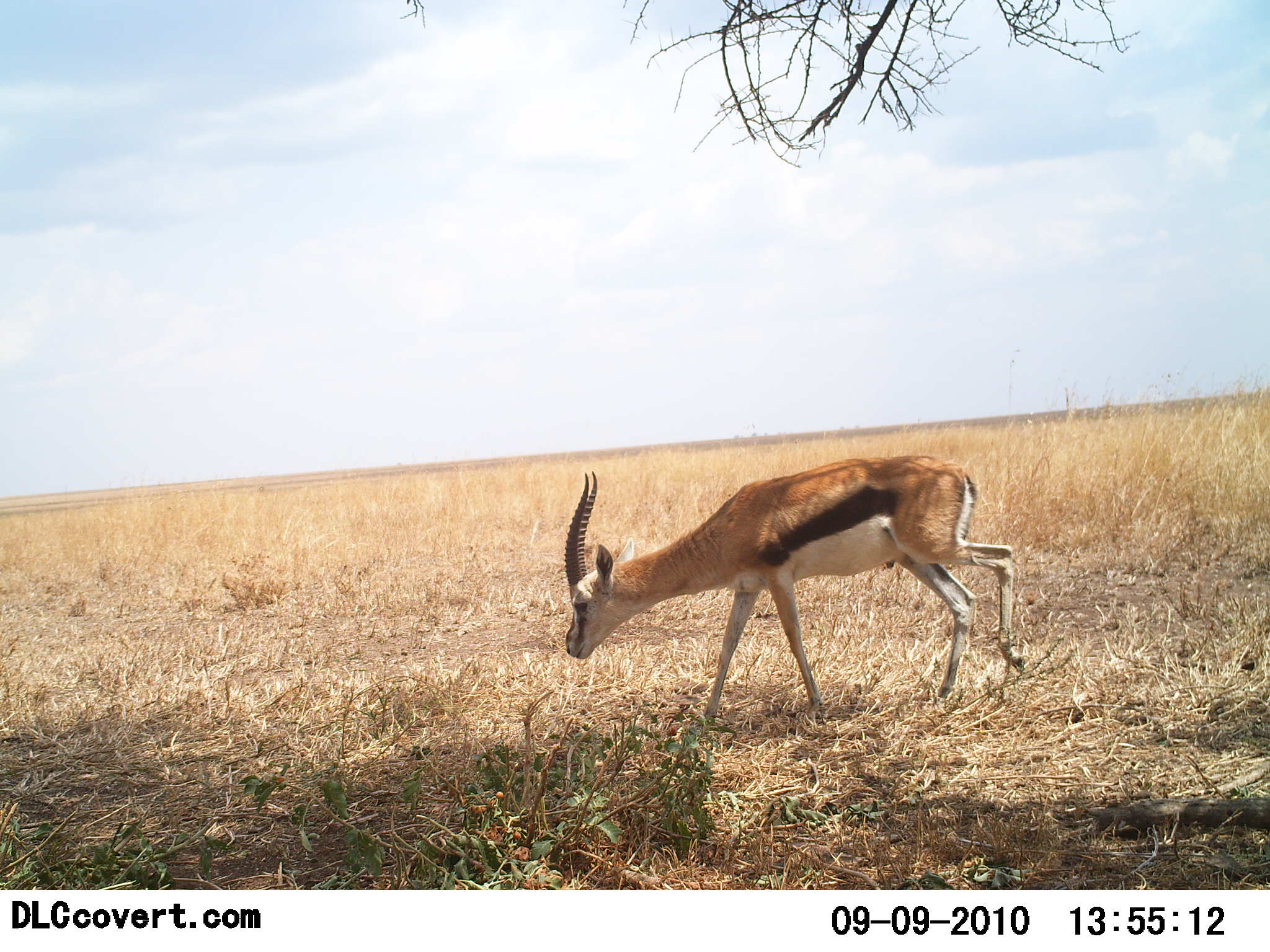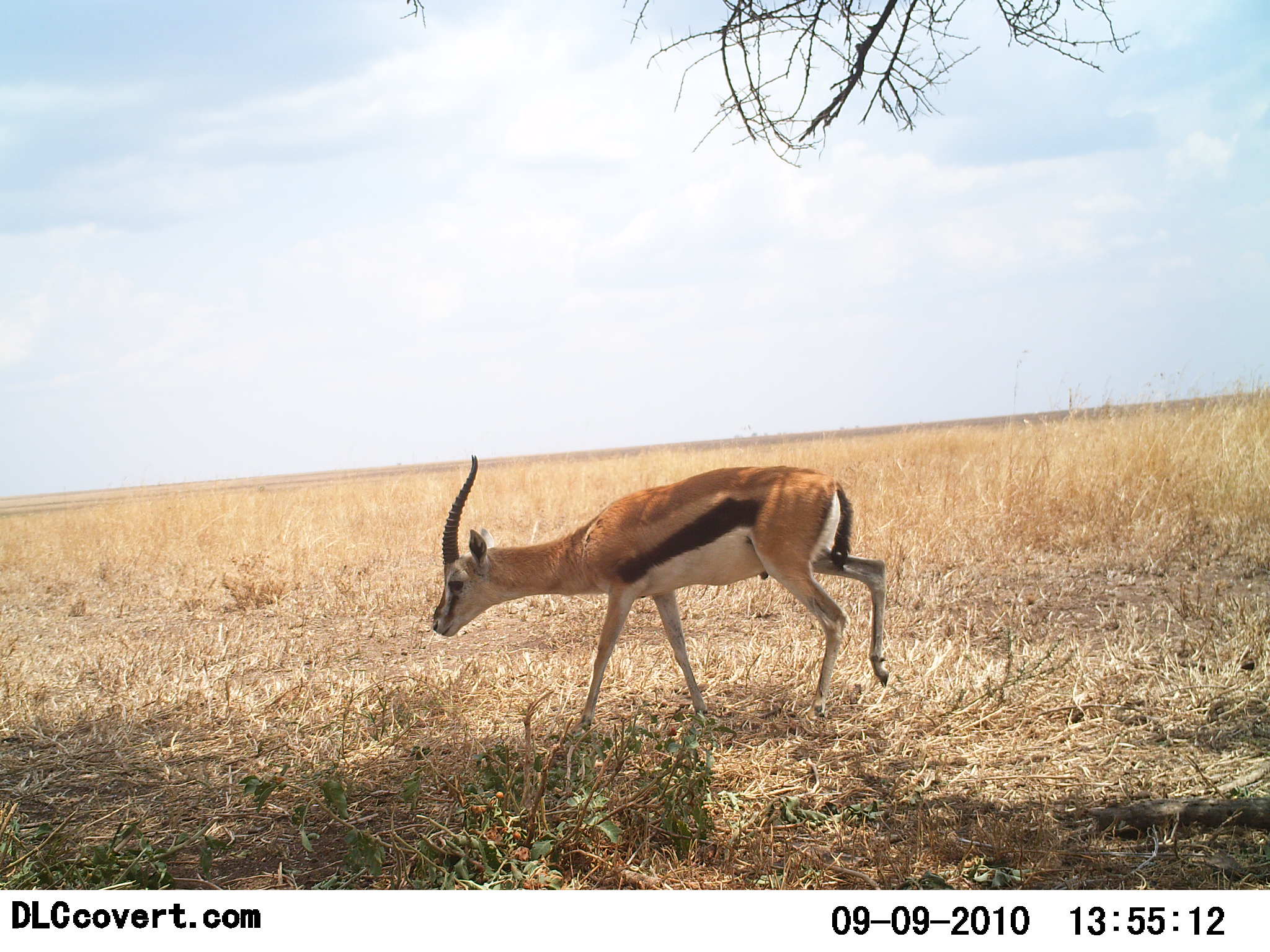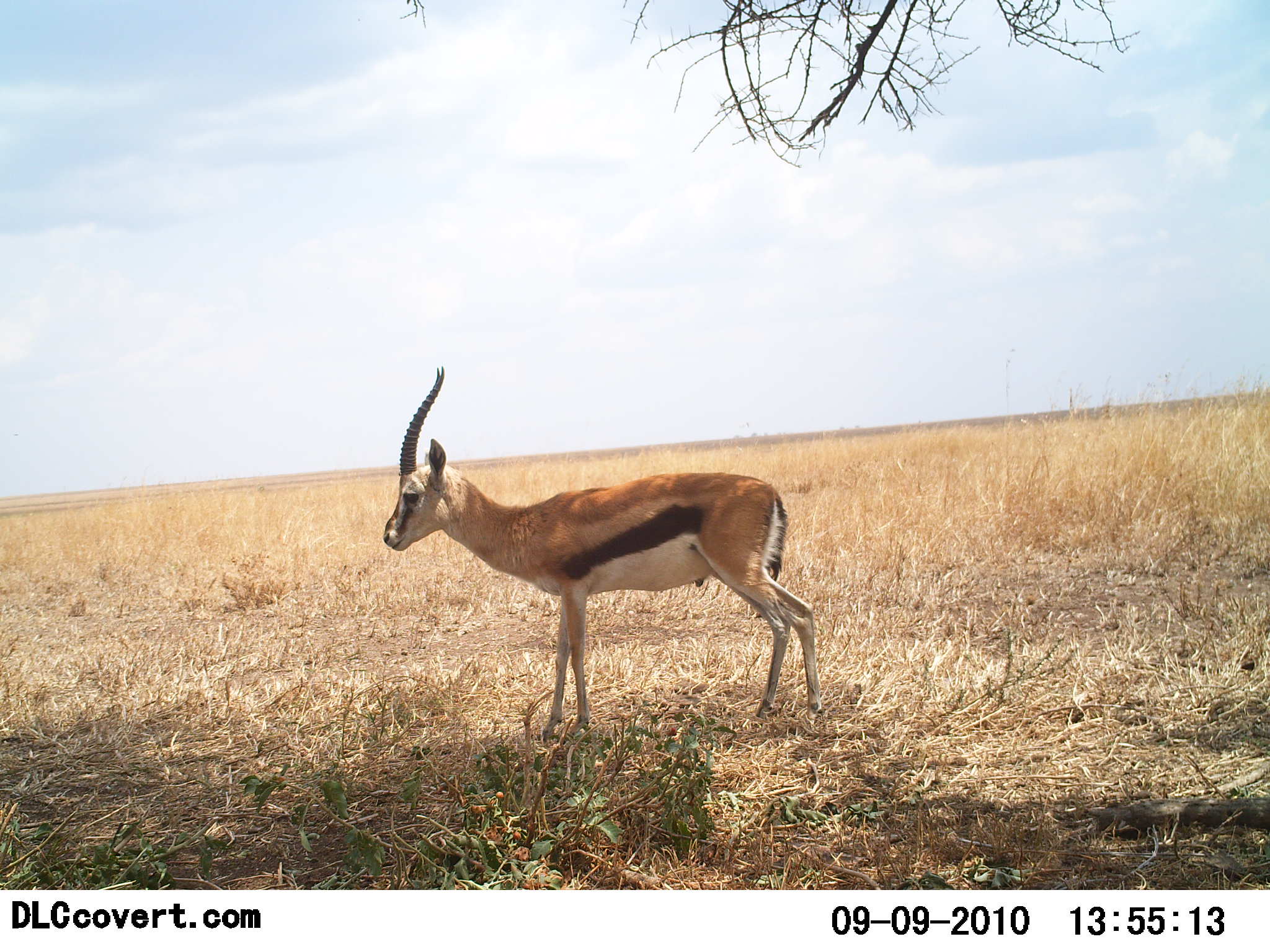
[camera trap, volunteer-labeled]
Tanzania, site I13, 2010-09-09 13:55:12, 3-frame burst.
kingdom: Animalia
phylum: Chordata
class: Mammalia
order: Artiodactyla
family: Bovidae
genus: Eudorcas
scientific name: Eudorcas thomsonii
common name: thomson's gazelle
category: gazellethomsons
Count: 1.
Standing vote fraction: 8%.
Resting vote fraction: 0%.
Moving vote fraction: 100%.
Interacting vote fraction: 0%.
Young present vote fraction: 0%.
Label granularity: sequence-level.